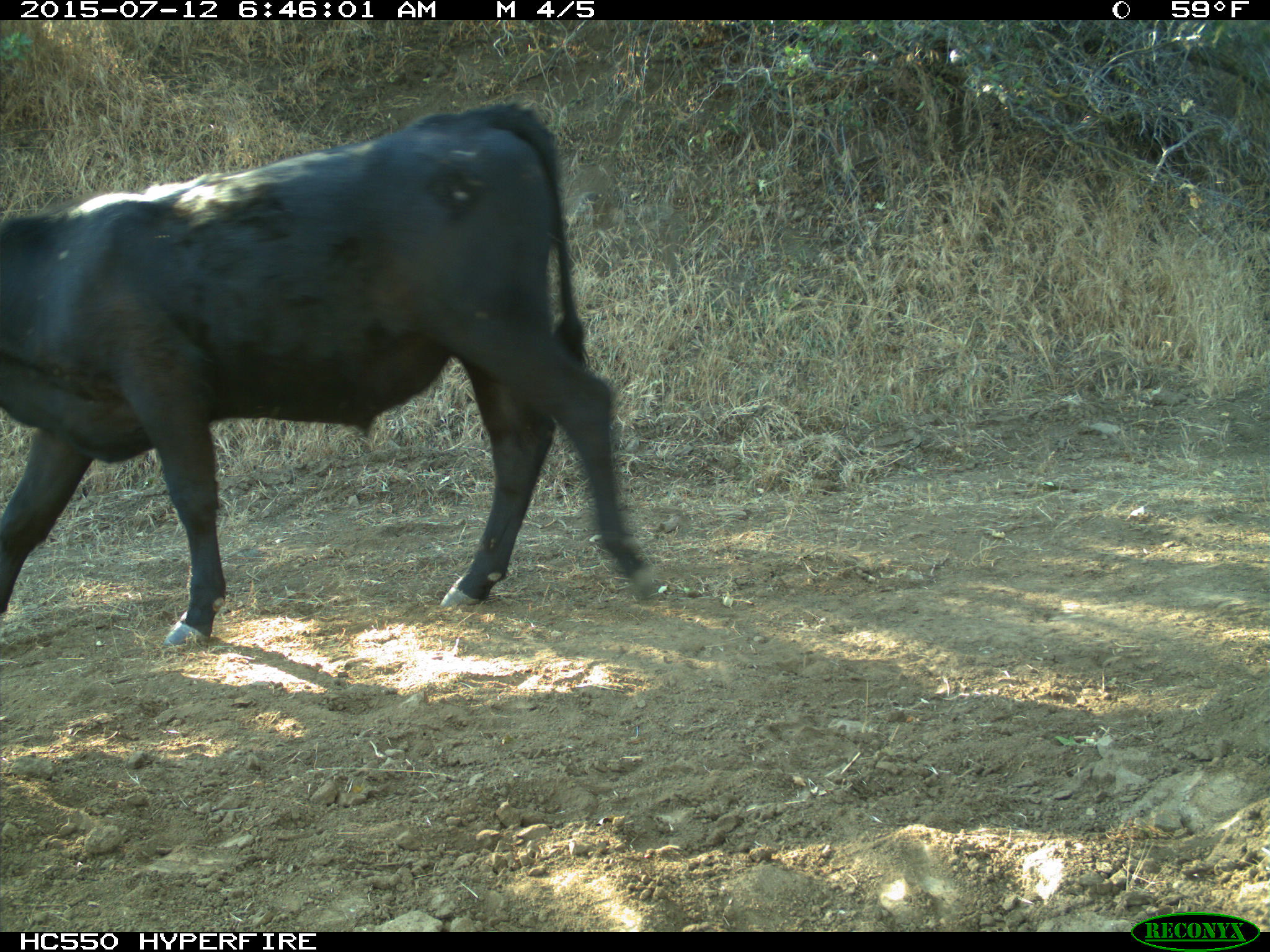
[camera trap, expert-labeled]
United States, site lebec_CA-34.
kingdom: Animalia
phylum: Chordata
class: Mammalia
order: Artiodactyla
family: Bovidae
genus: Bos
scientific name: Bos taurus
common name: domestic cow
Bos taurus (domestic cow).